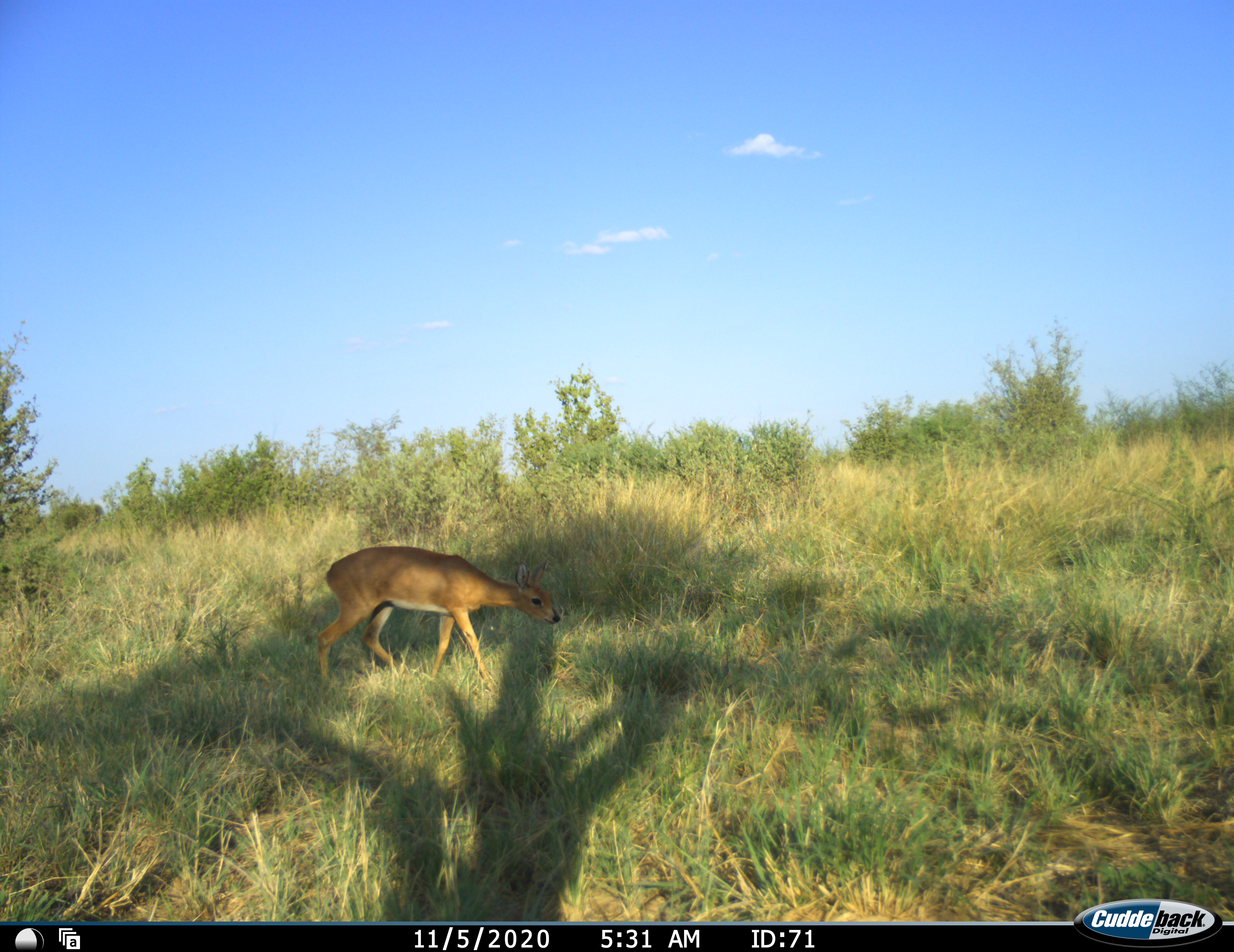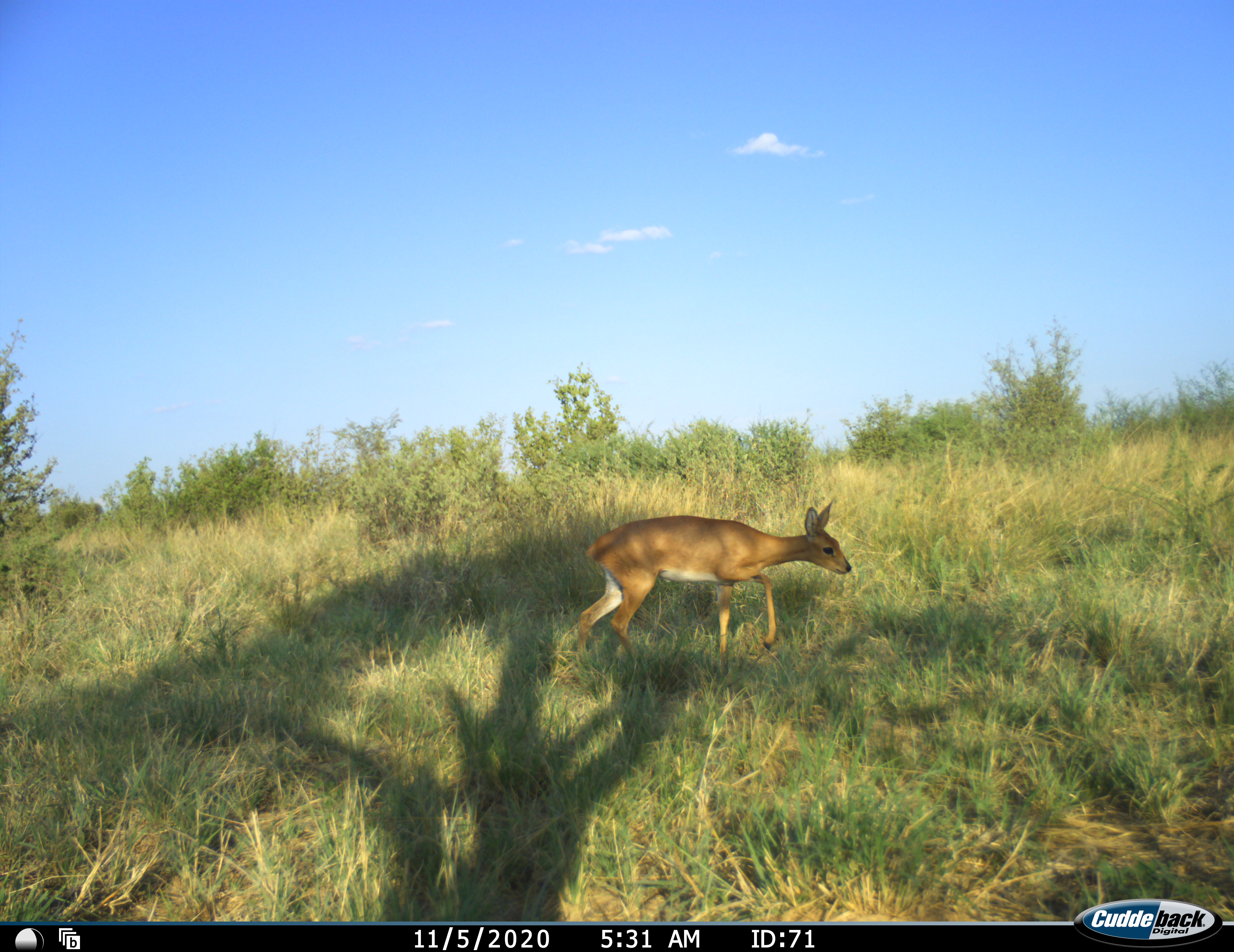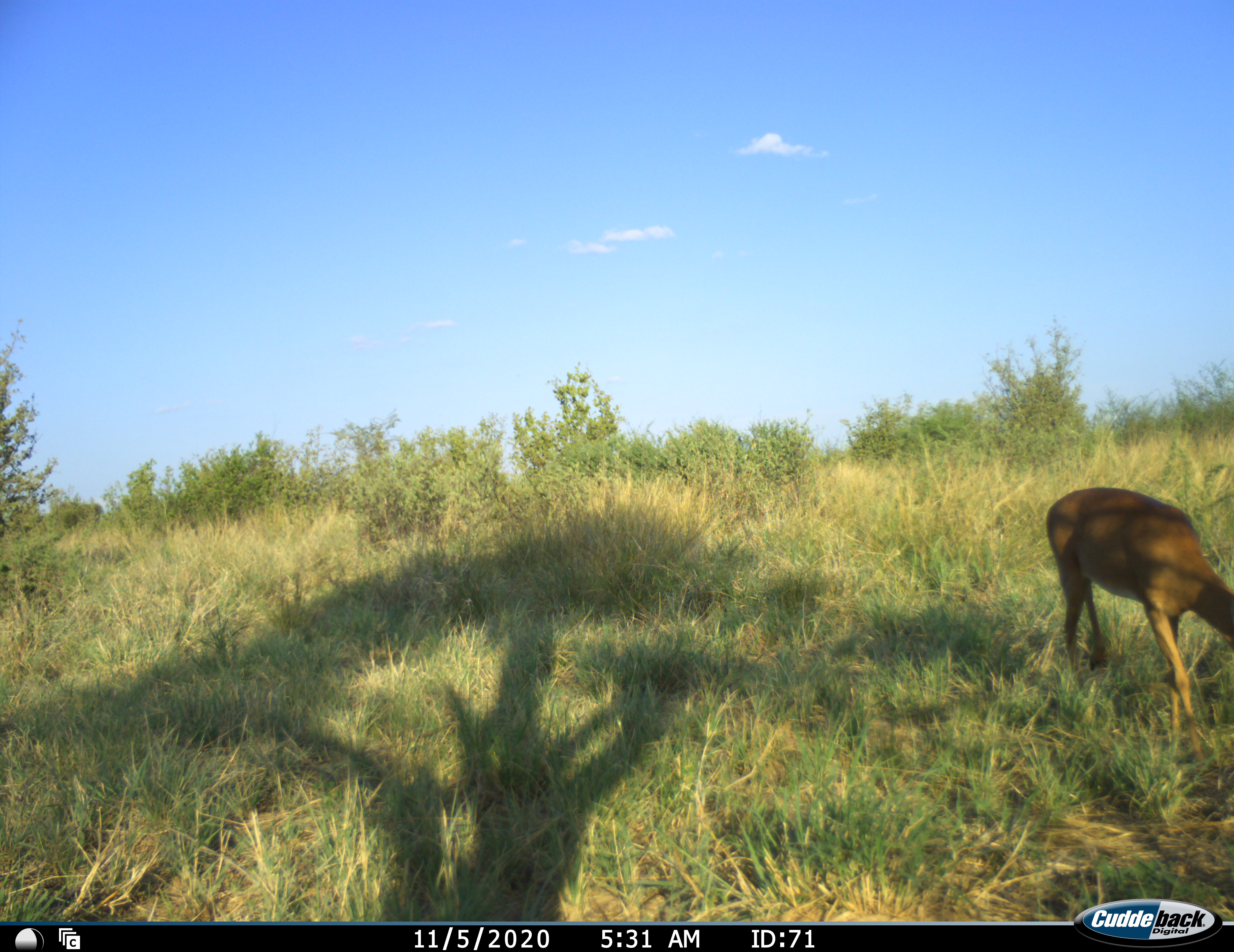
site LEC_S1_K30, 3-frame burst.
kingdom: Animalia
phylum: Chordata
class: Mammalia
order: Artiodactyla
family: Bovidae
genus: Raphicerus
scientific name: Raphicerus campestris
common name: steenbok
Steenbok (Raphicerus campestris), count 1. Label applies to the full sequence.